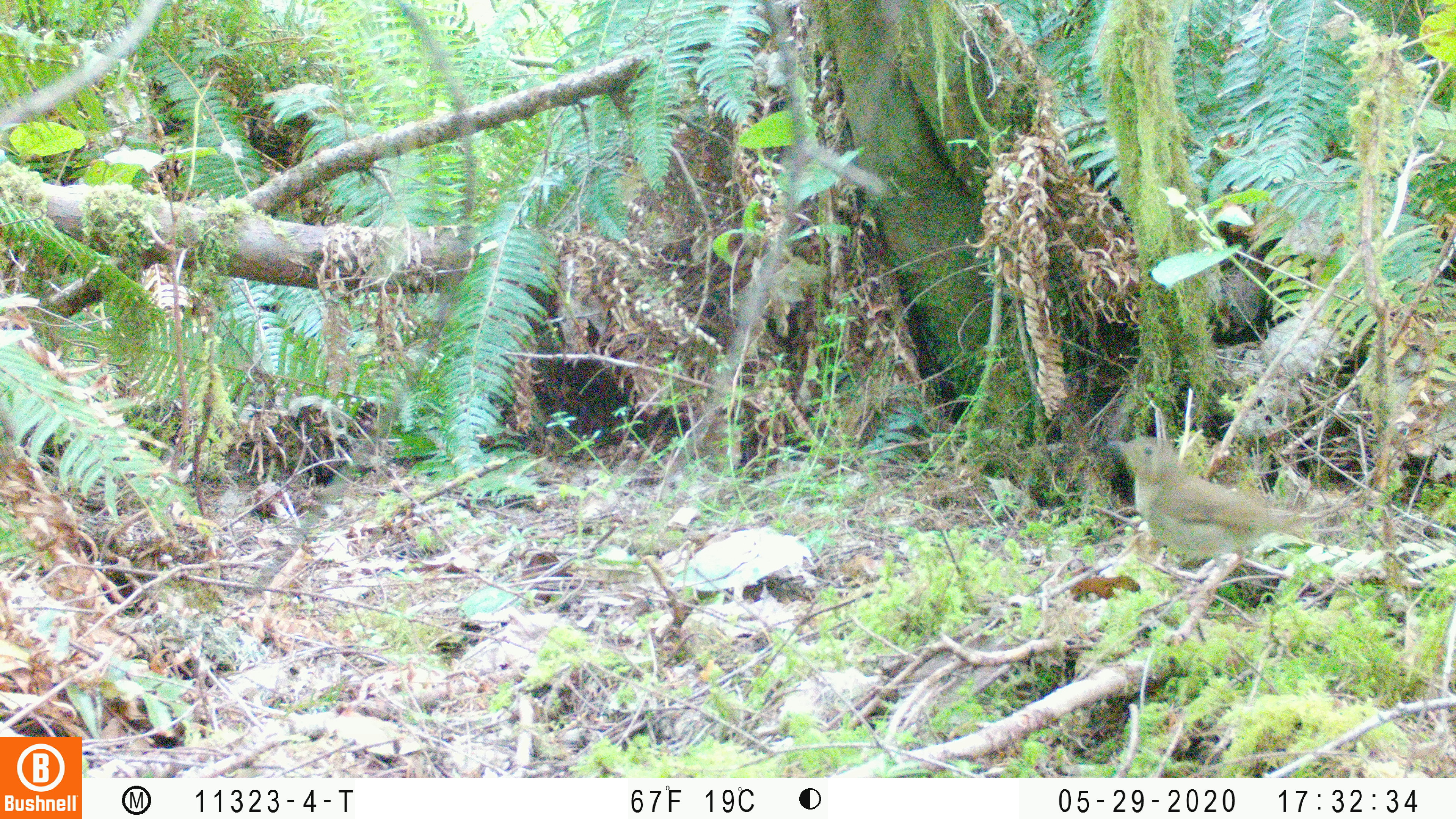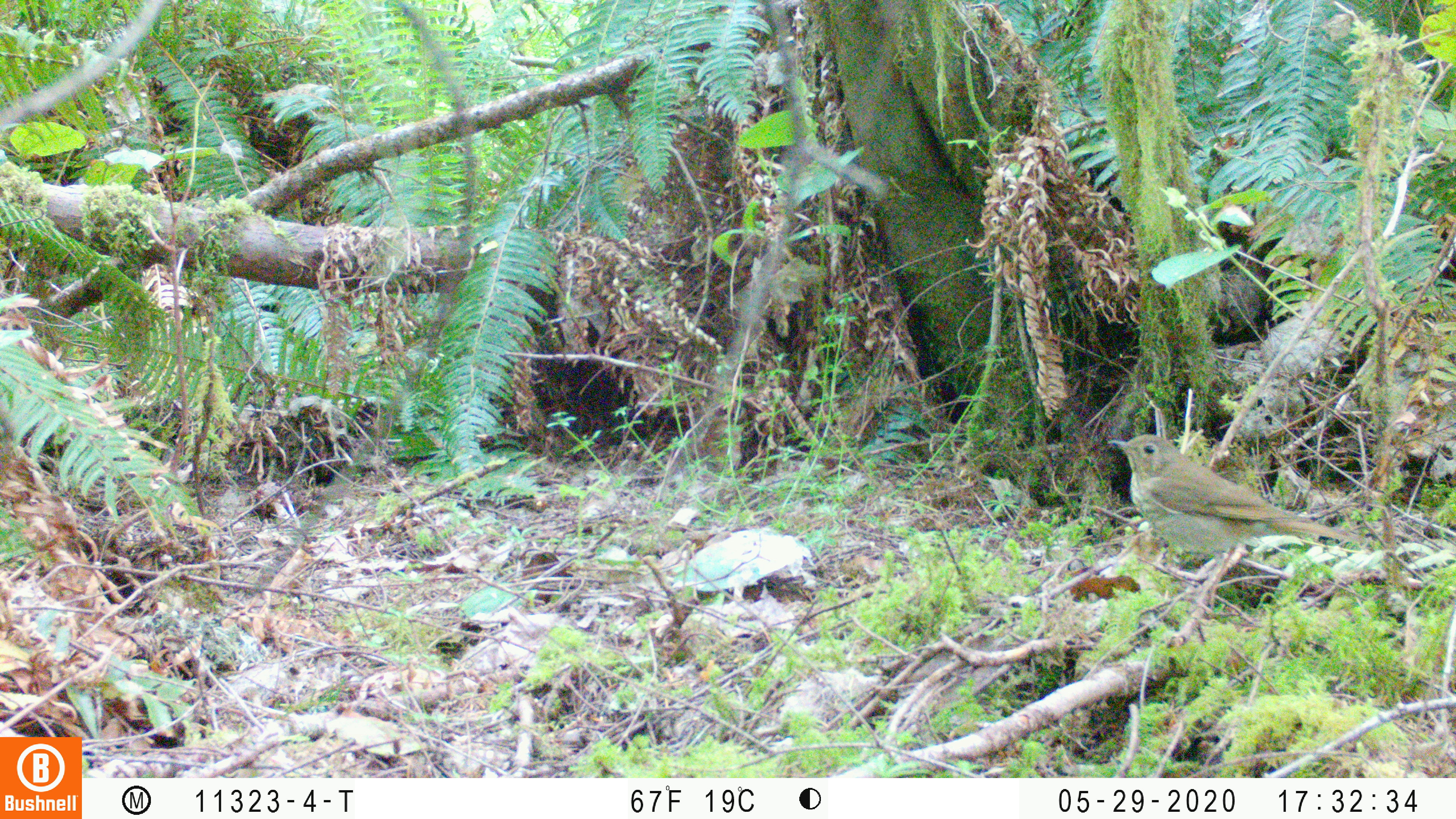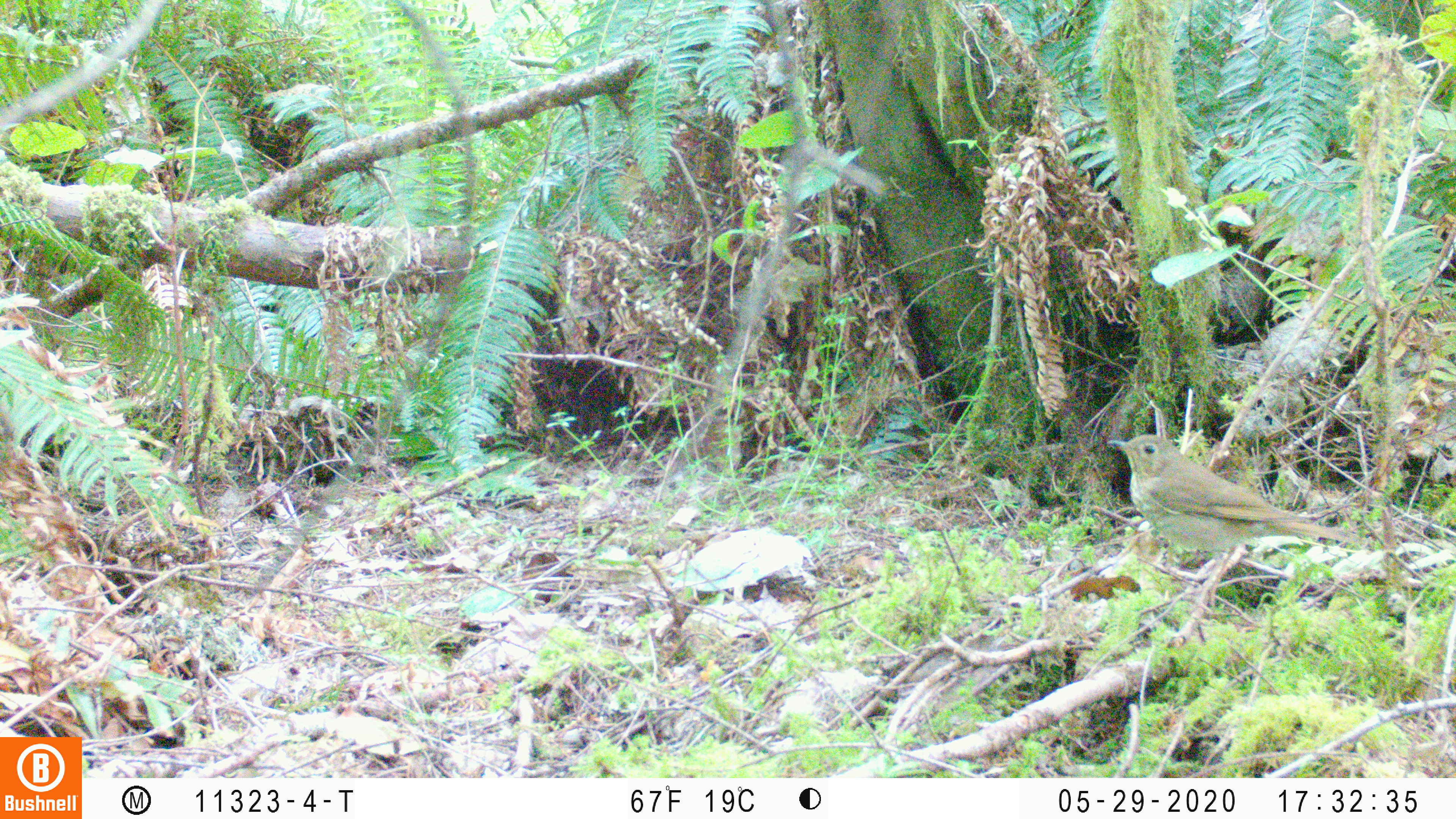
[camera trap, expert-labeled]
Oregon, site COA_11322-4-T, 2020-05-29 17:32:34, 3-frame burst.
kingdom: Animalia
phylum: Chordata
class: Aves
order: Passeriformes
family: Turdidae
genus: Catharus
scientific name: Catharus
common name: brown thrushes and nightingale-thrushes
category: catharus species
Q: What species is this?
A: Catharus species (brown thrushes and nightingale-thrushes) (Catharus).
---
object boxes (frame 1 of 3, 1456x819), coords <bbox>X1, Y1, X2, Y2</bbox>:
catharus species: <bbox>1107, 434, 1326, 563</bbox>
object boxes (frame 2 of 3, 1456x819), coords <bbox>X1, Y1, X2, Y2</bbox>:
catharus species: <bbox>1107, 431, 1363, 564</bbox>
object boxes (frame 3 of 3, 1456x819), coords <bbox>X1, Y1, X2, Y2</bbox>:
catharus species: <bbox>1104, 432, 1363, 564</bbox>